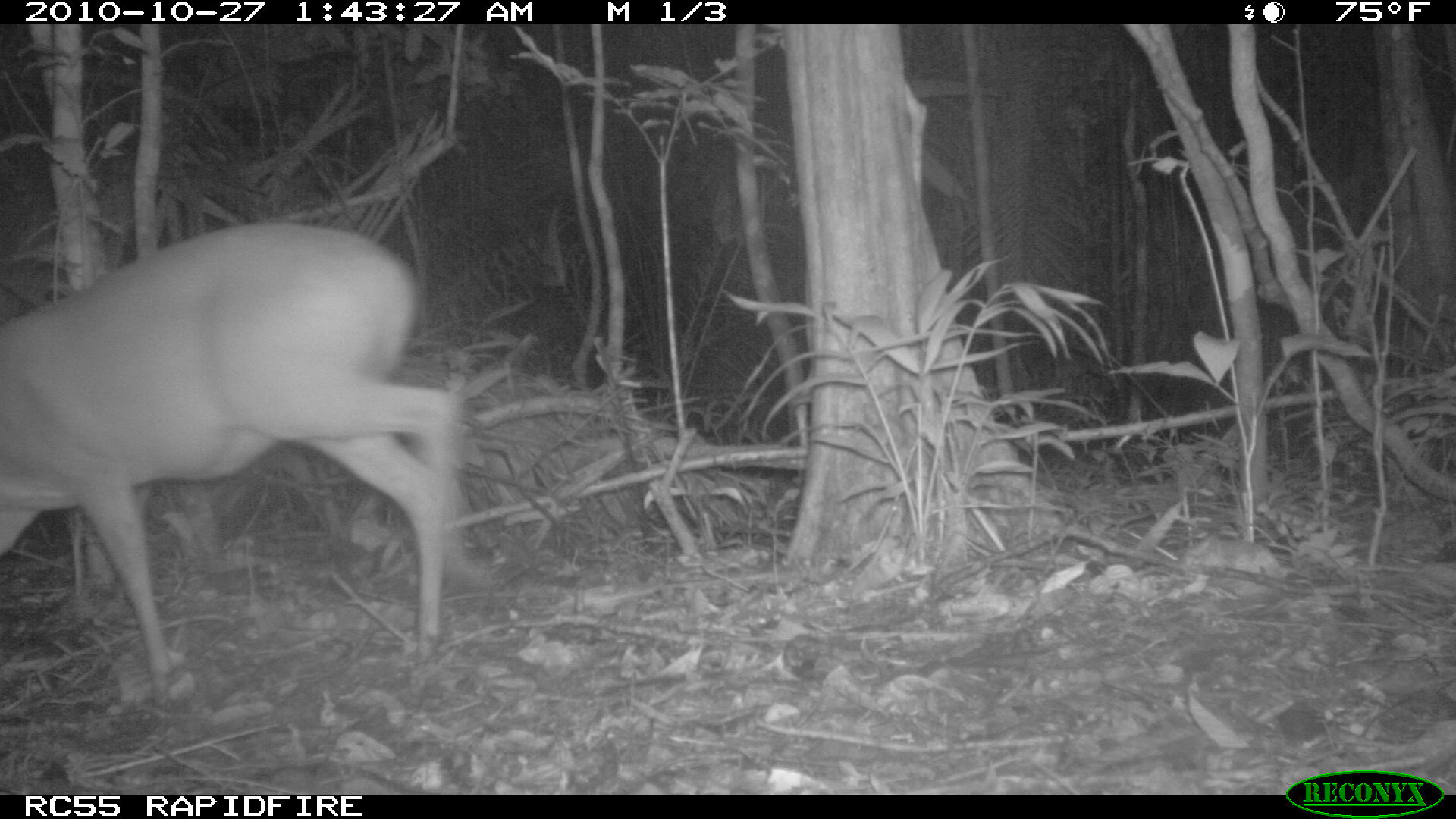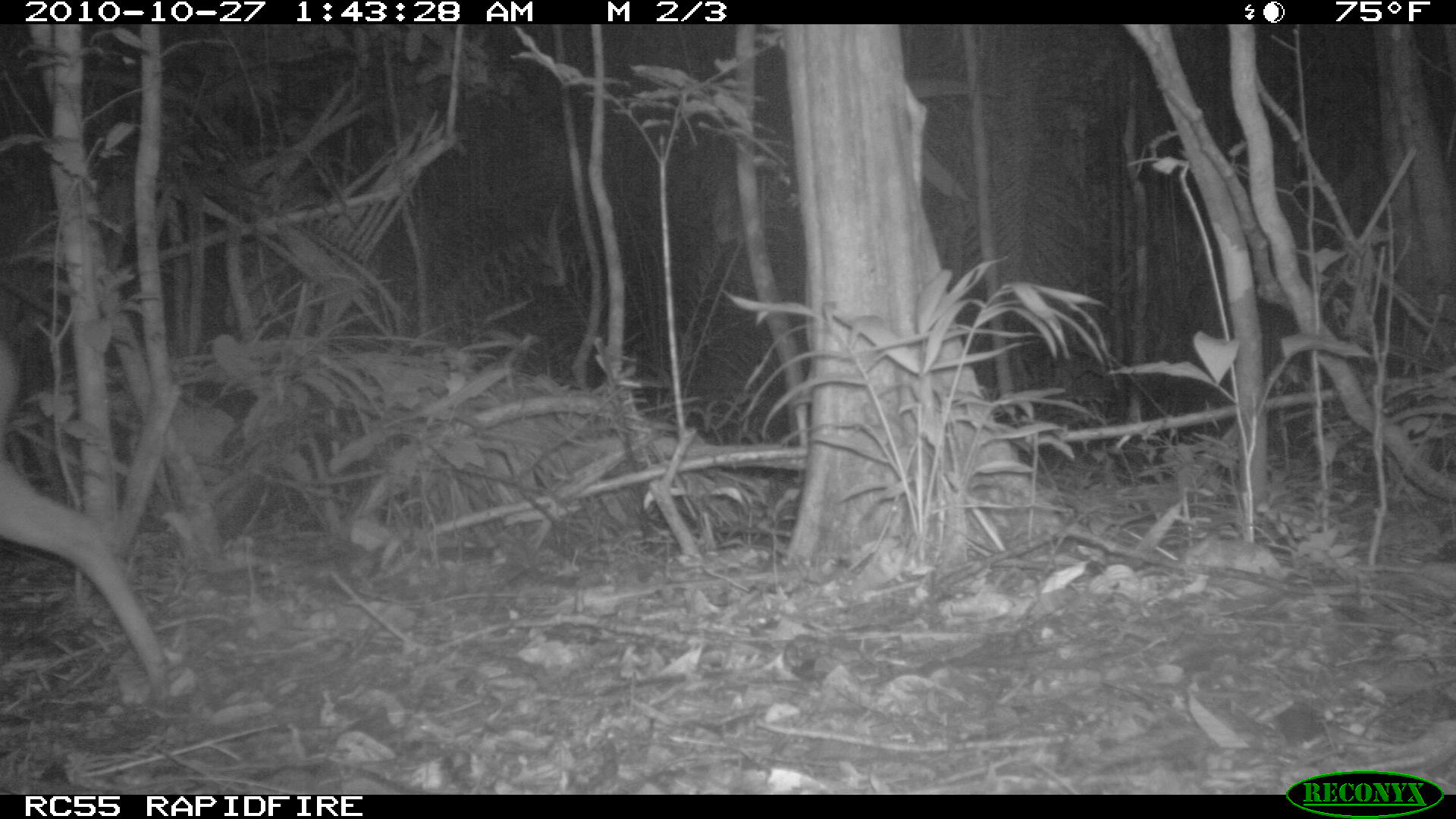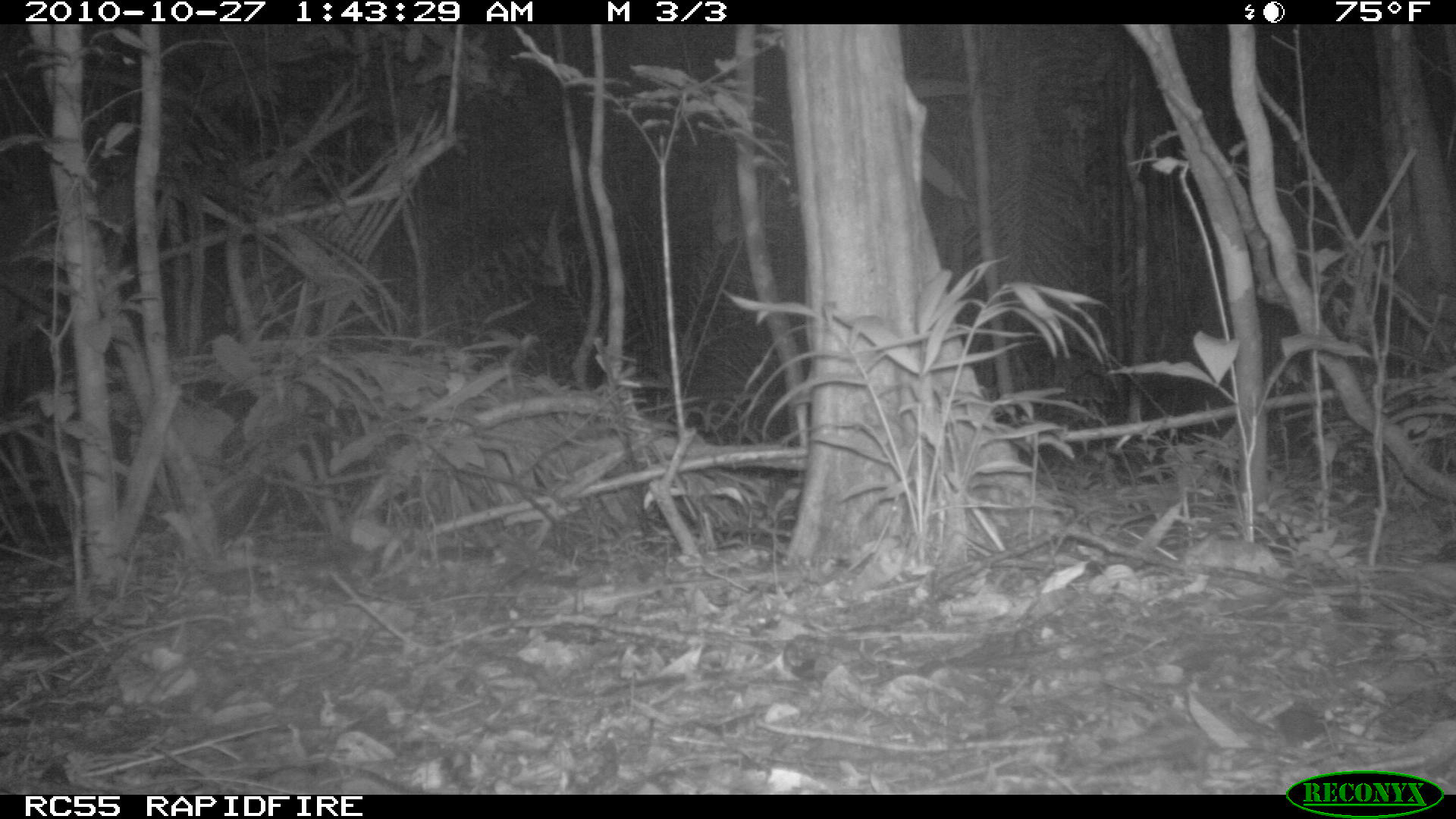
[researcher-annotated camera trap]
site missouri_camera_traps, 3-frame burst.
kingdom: Animalia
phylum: Chordata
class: Mammalia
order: Artiodactyla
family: Cervidae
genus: Mazama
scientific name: Mazama americana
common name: red brocket deer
Red brocket deer (Mazama americana). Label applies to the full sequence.